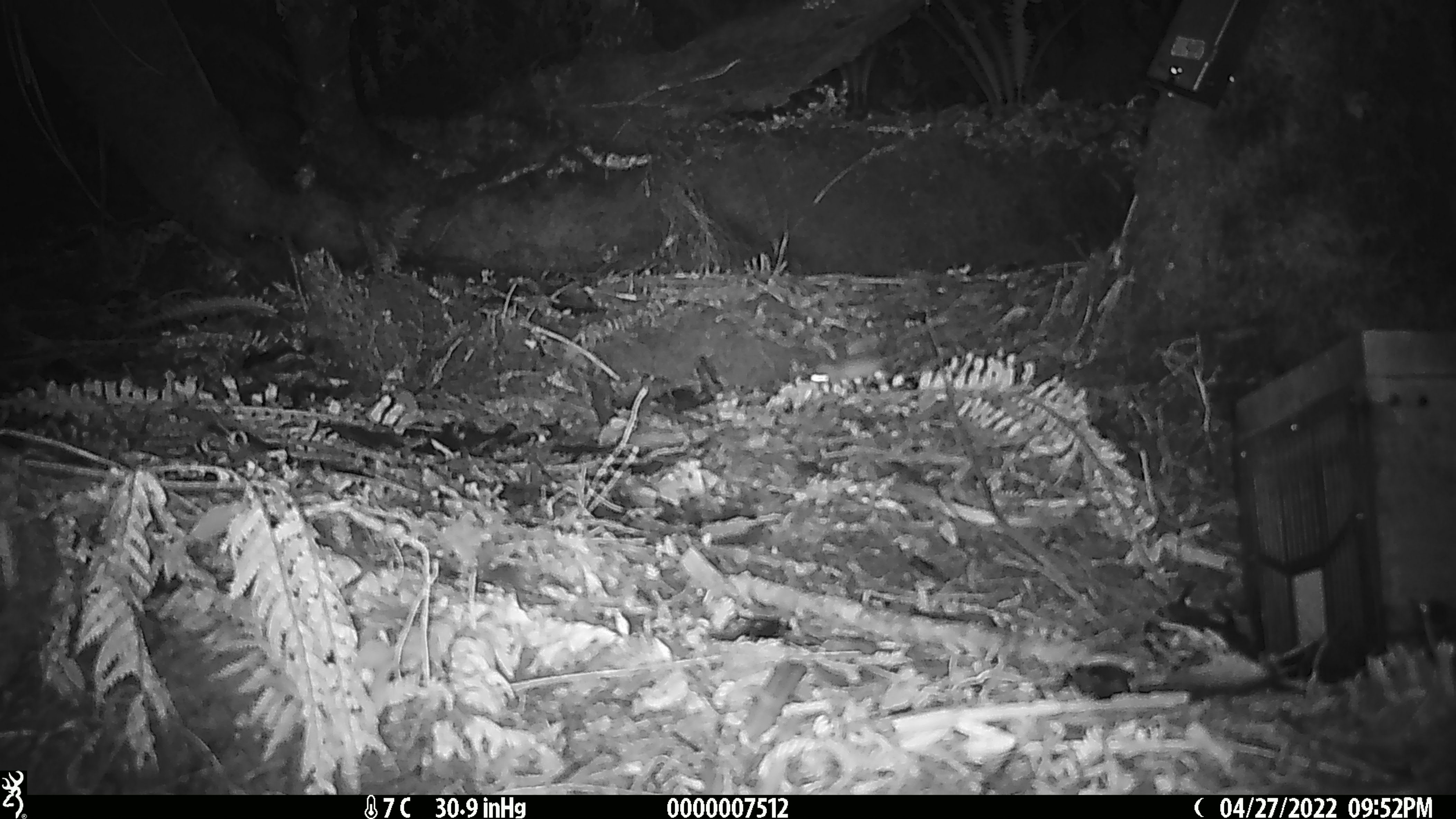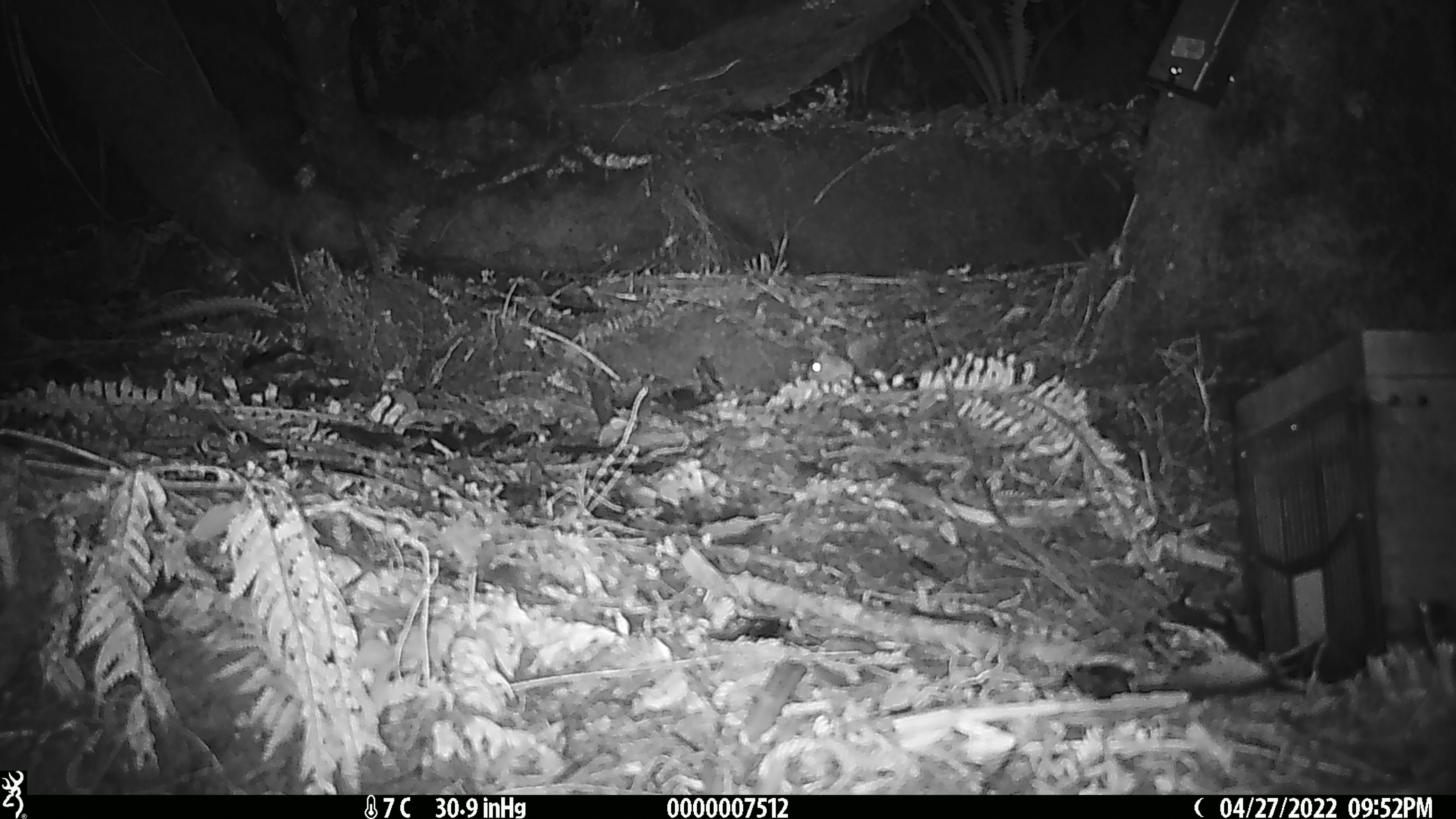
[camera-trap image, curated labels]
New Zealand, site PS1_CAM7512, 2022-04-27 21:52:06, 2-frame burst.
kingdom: Animalia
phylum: Chordata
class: Mammalia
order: Rodentia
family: Muridae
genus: Mus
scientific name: Mus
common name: mouse